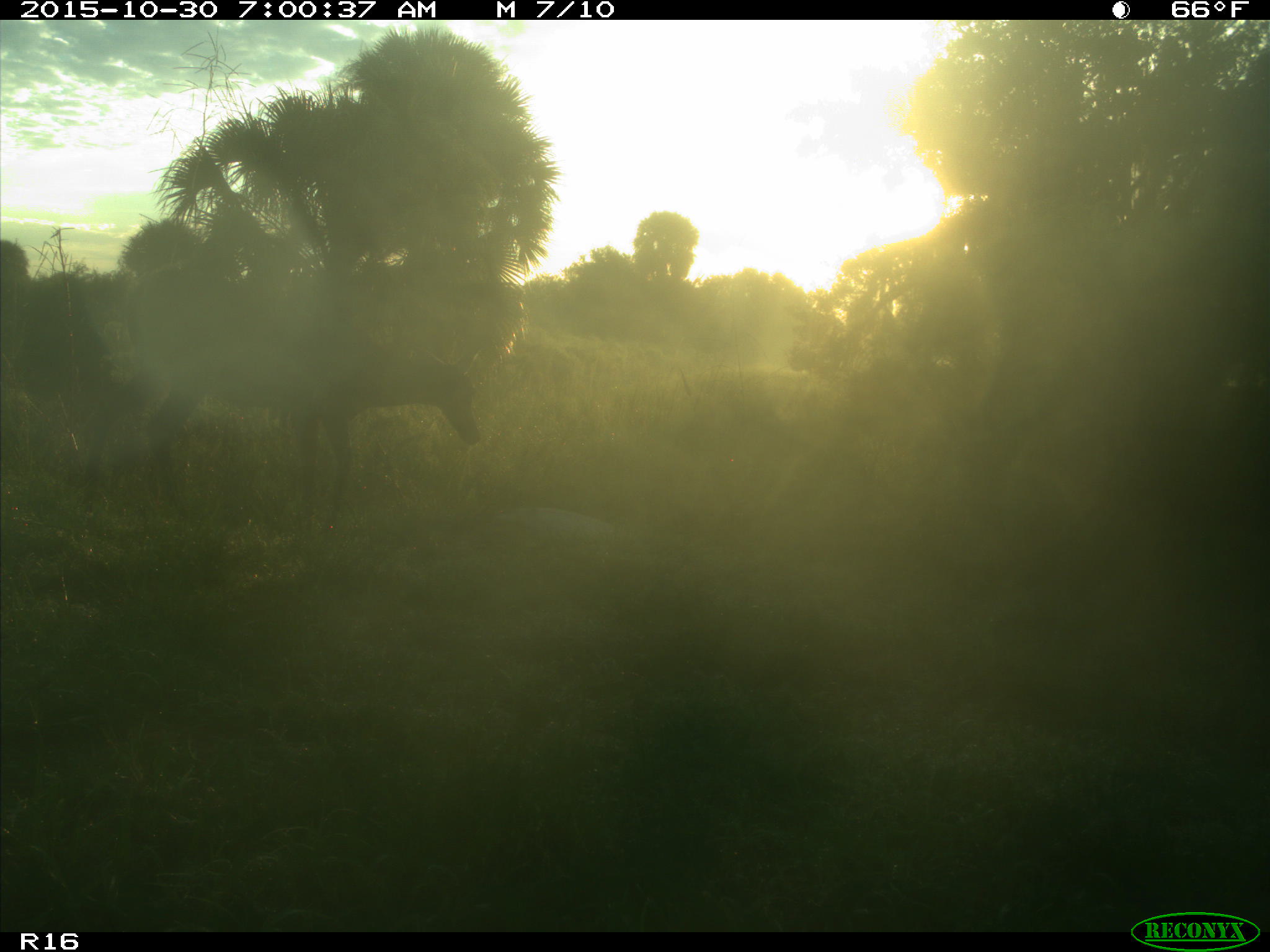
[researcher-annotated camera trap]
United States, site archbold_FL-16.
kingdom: Animalia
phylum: Chordata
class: Mammalia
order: Artiodactyla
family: Cervidae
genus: Odocoileus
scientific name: Odocoileus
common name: deer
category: unidentified deer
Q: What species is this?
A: Unidentified deer (deer) (Odocoileus).